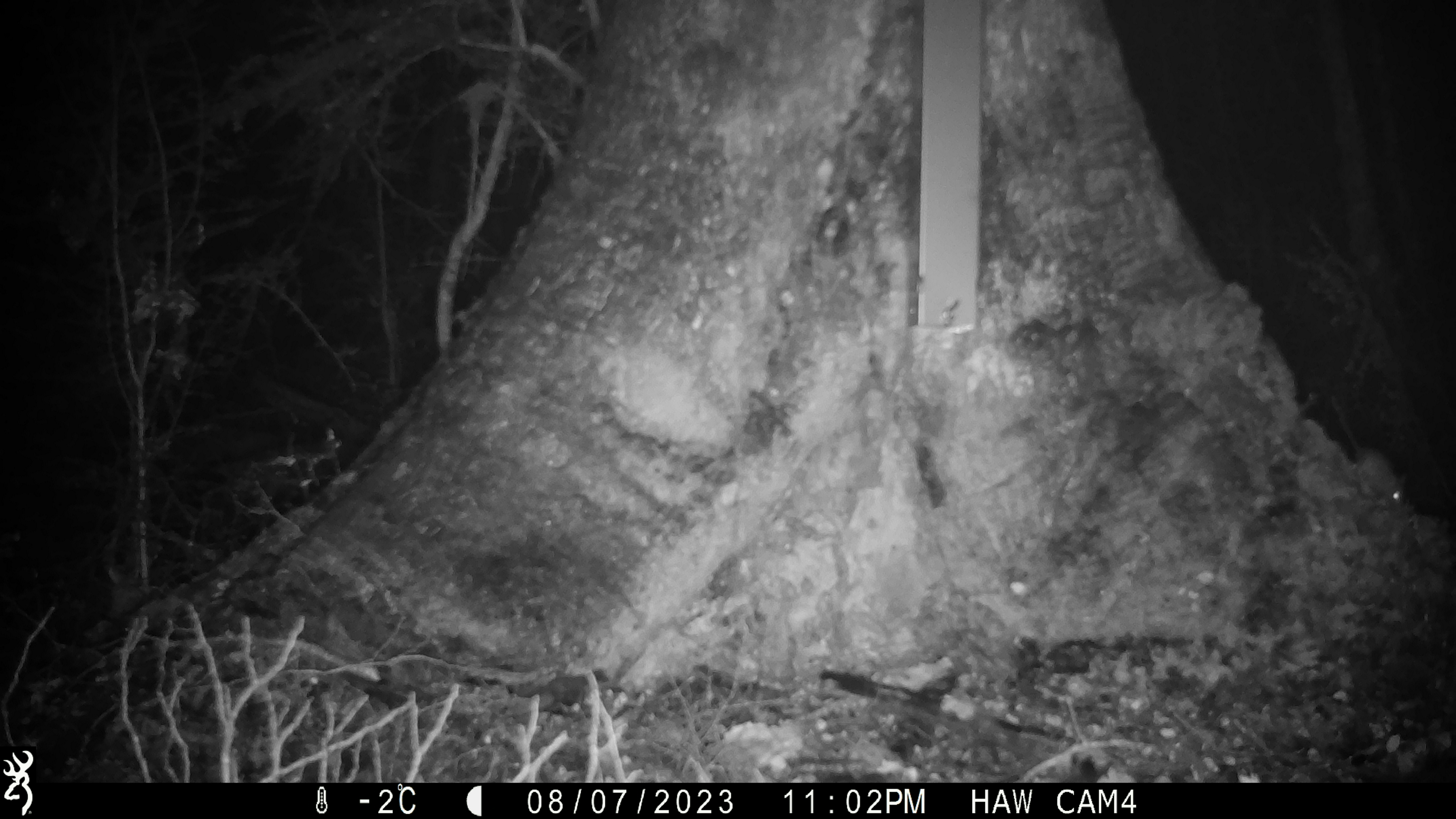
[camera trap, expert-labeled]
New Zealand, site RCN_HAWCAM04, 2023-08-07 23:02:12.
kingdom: Animalia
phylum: Chordata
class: Mammalia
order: Rodentia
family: Muridae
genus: Mus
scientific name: Mus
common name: mouse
Mouse (Mus).